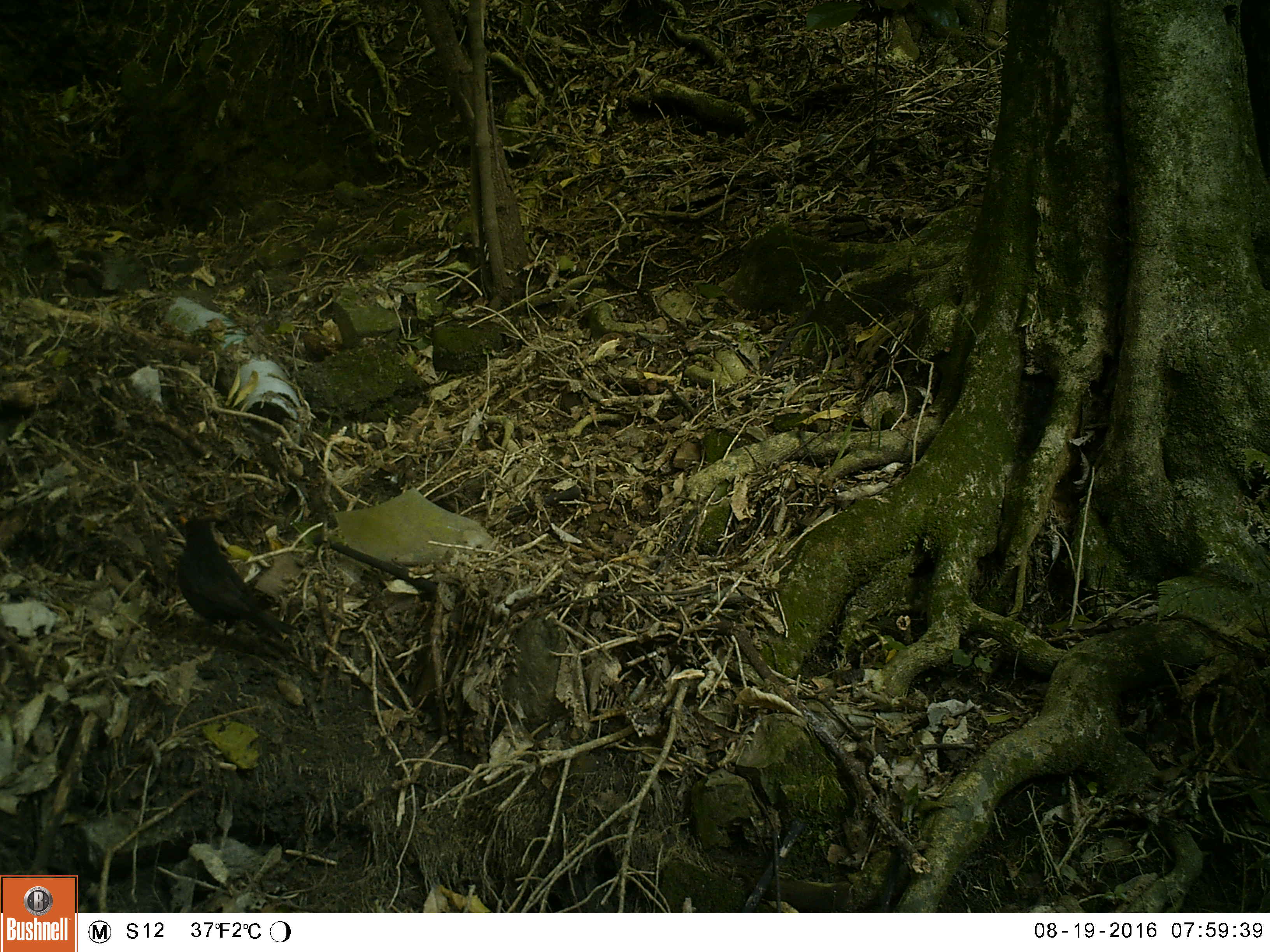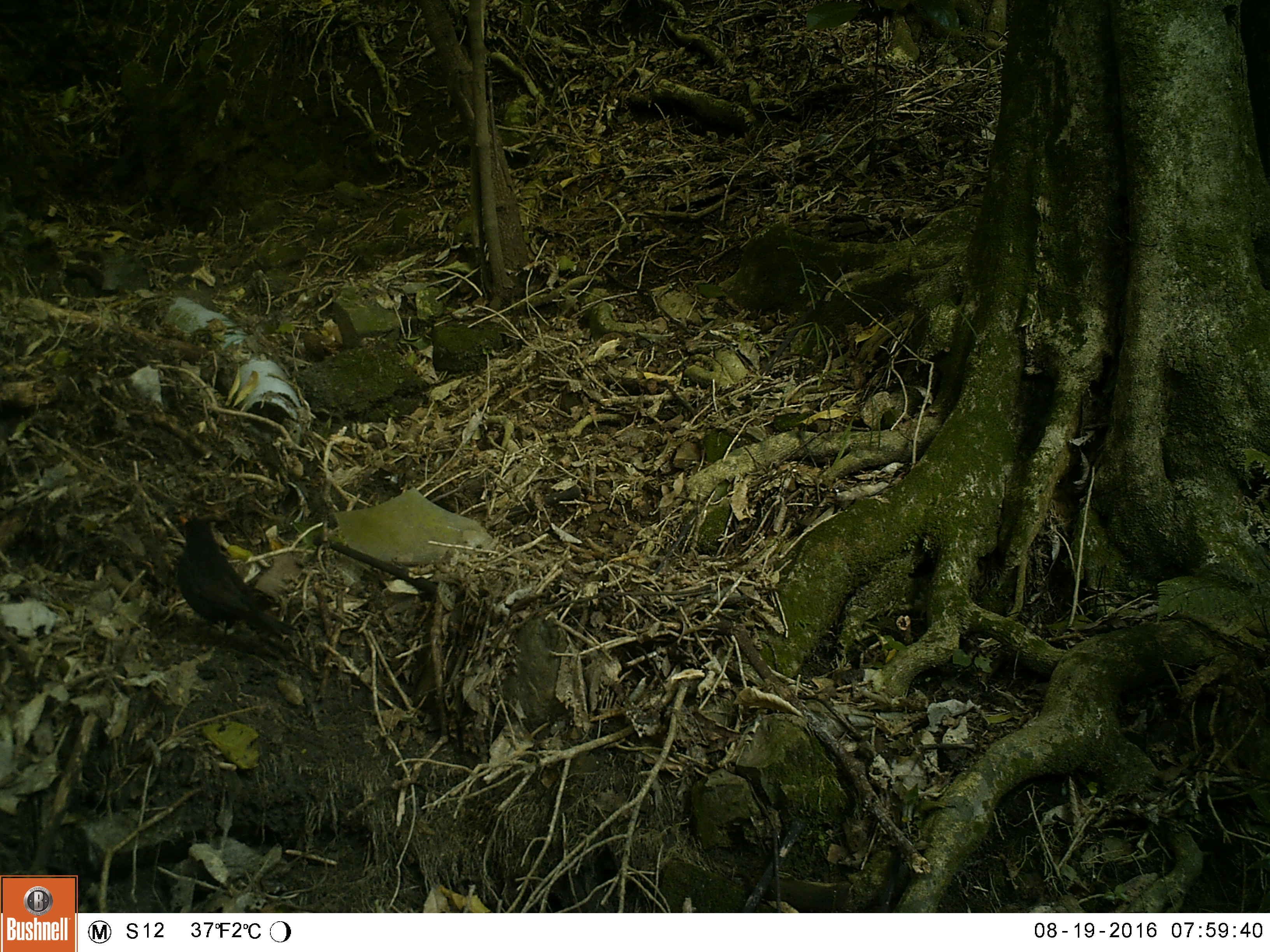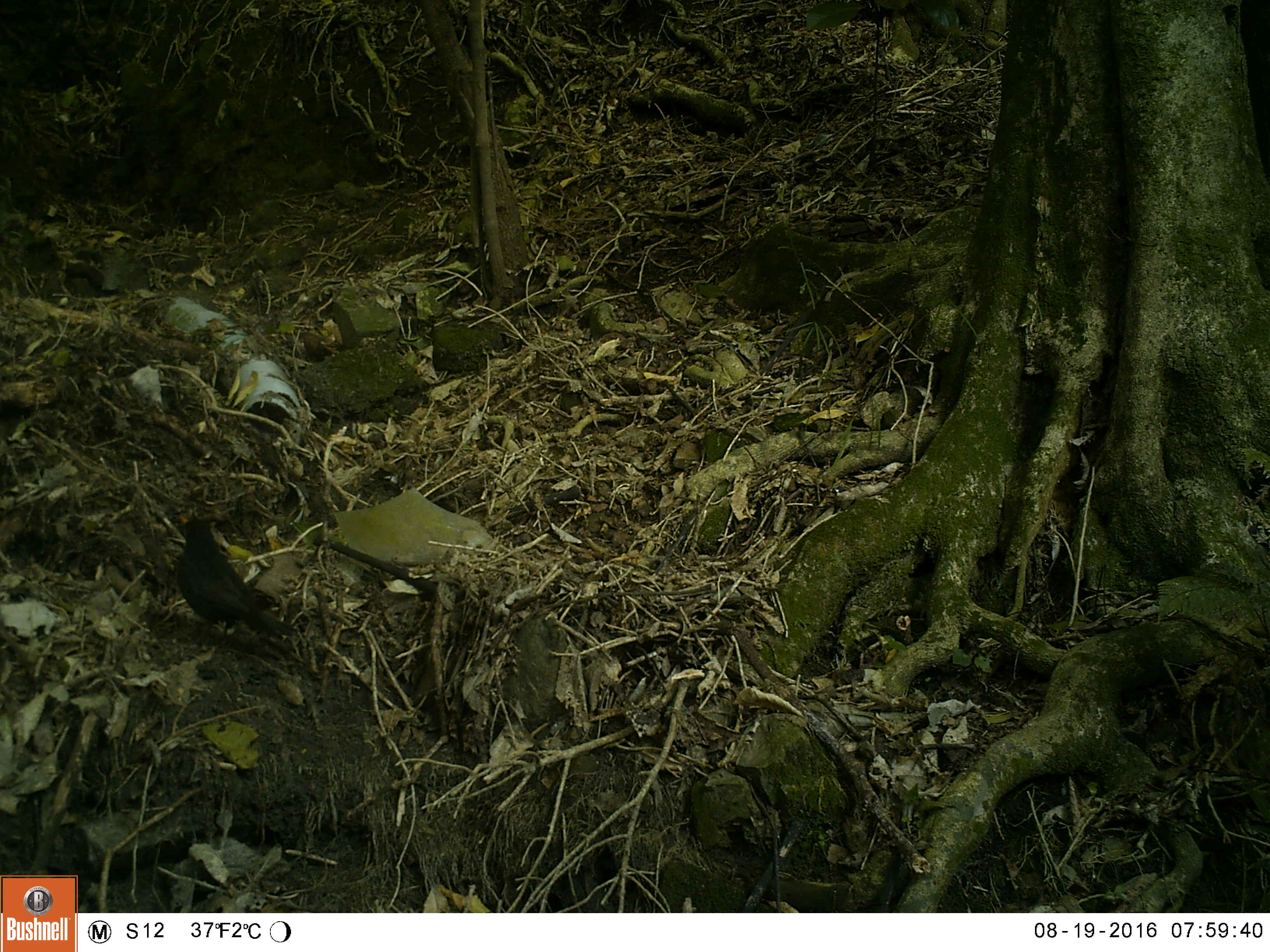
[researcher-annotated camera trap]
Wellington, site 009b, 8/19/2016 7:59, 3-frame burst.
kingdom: Animalia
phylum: Chordata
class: Aves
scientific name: Aves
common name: bird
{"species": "bird (Aves)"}